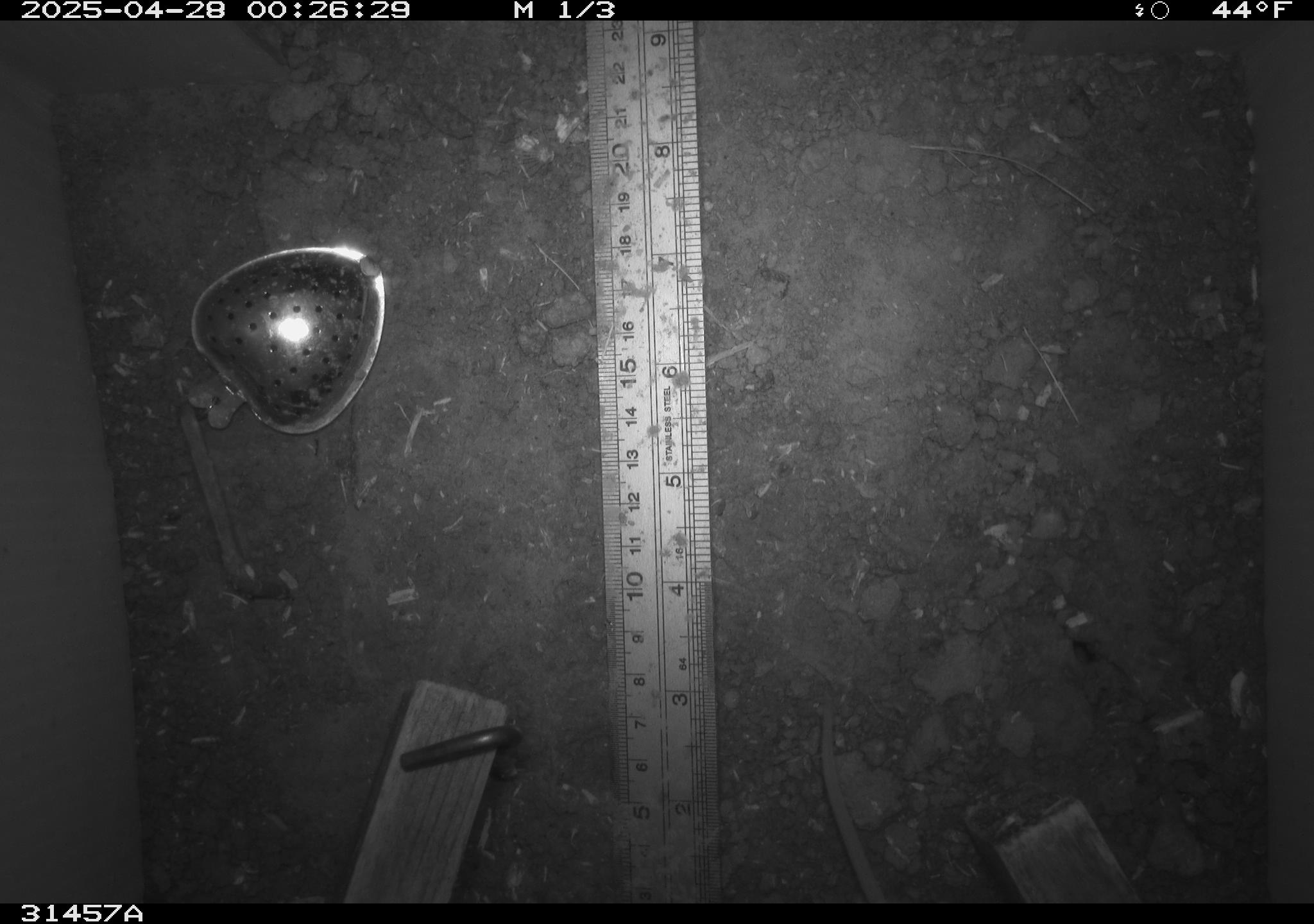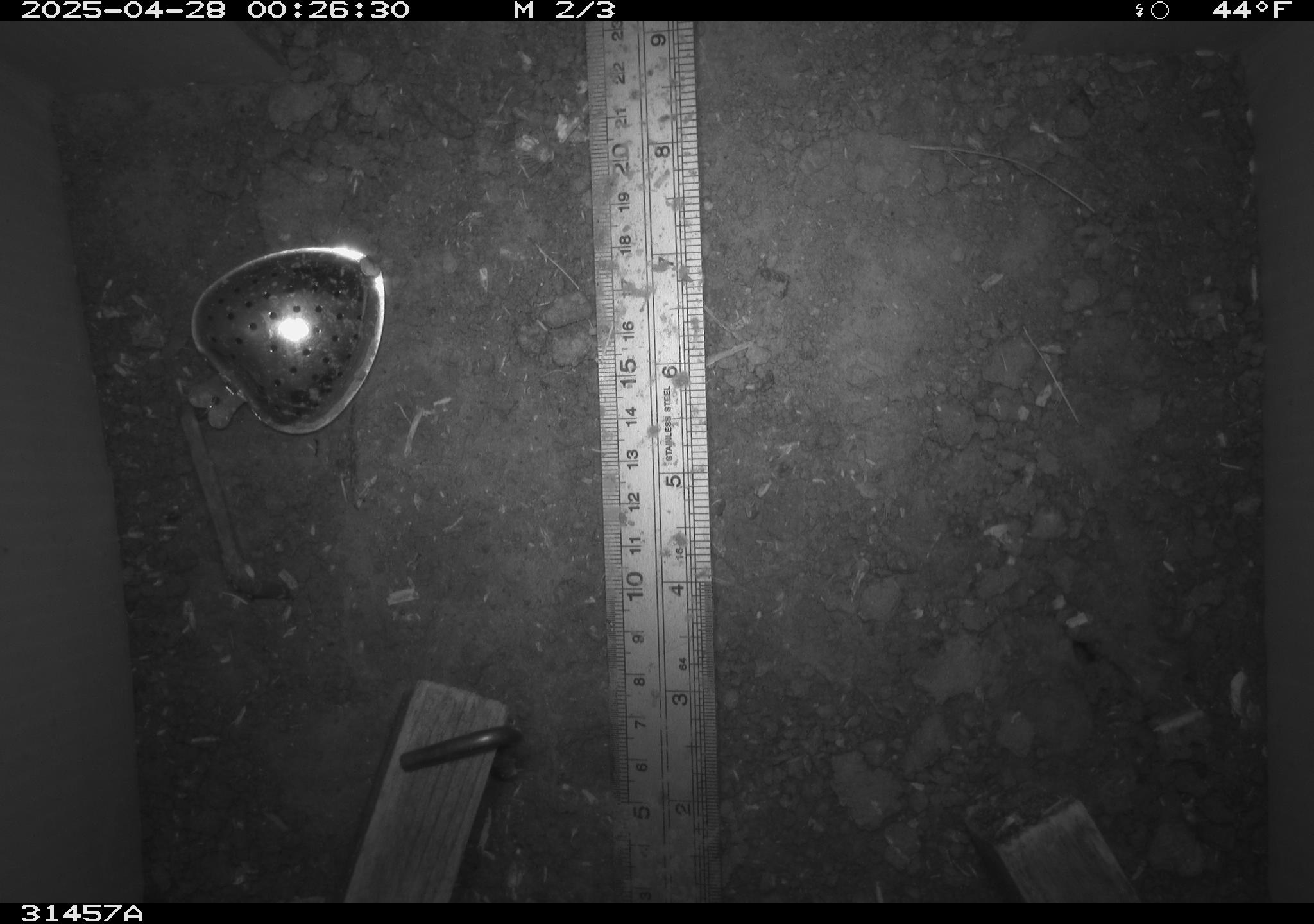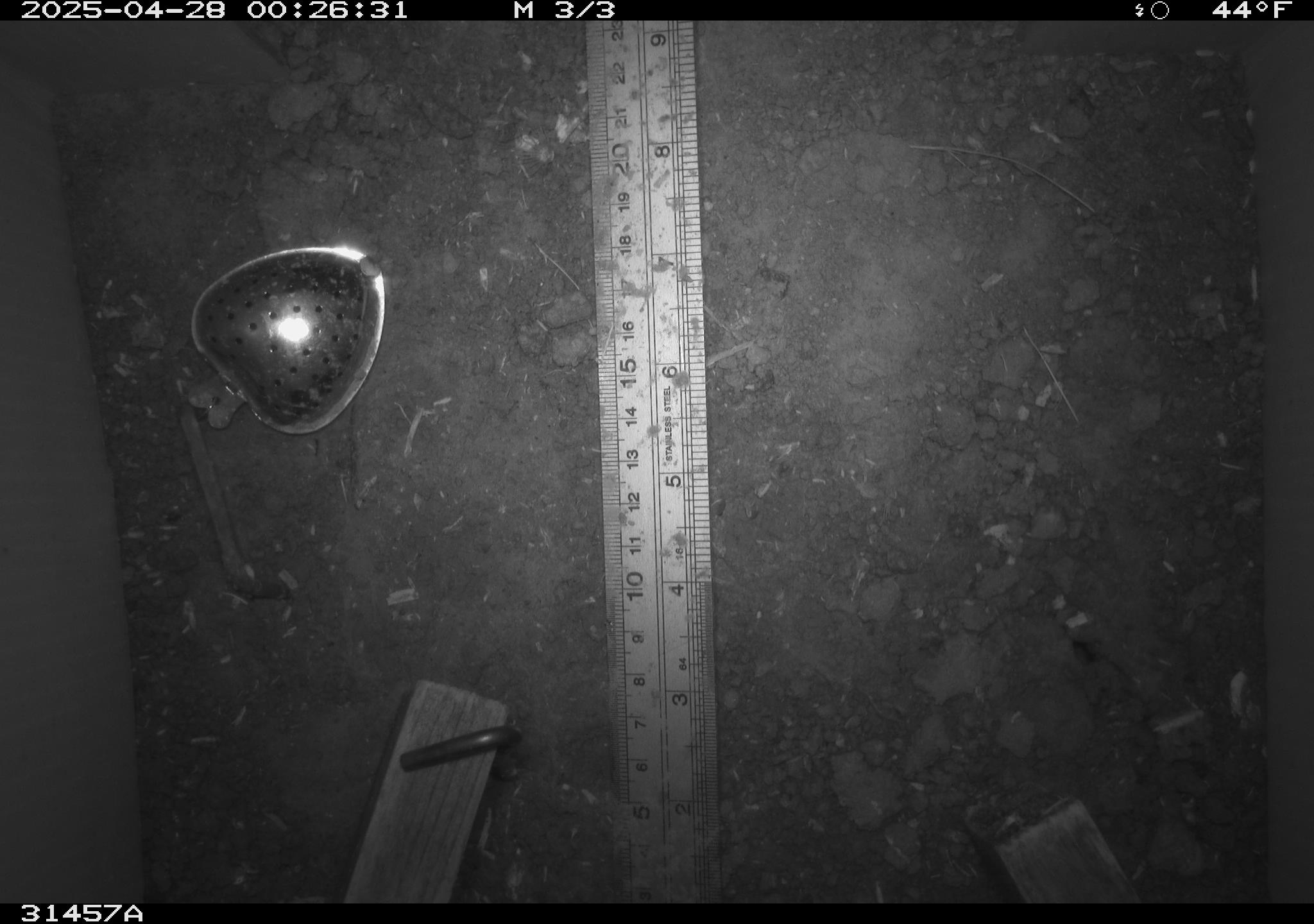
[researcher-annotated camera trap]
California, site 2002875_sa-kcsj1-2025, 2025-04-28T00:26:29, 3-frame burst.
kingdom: Animalia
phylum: Chordata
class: Mammalia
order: Rodentia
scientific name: Rodentia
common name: rodent